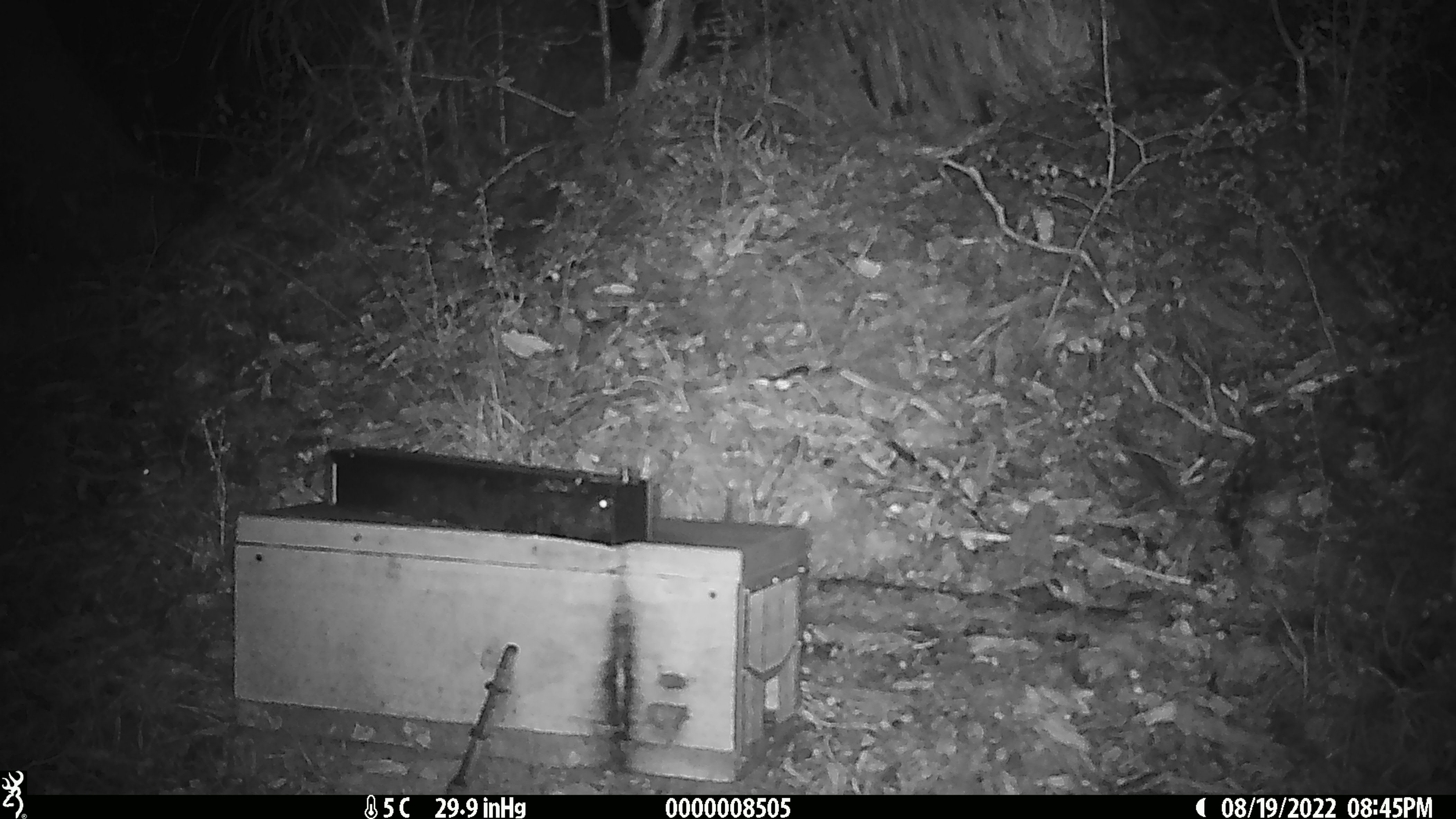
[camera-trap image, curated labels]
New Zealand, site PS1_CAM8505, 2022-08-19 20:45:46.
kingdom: Animalia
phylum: Chordata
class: Mammalia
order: Rodentia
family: Muridae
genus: Mus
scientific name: Mus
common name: mouse